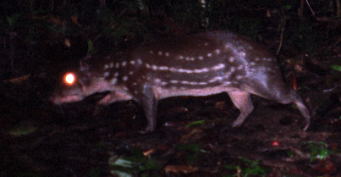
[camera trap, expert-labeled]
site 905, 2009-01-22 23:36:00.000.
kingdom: Animalia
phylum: Chordata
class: Mammalia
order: Rodentia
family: Cuniculidae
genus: Cuniculus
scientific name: Cuniculus paca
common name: spotted paca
Cuniculus paca (spotted paca).